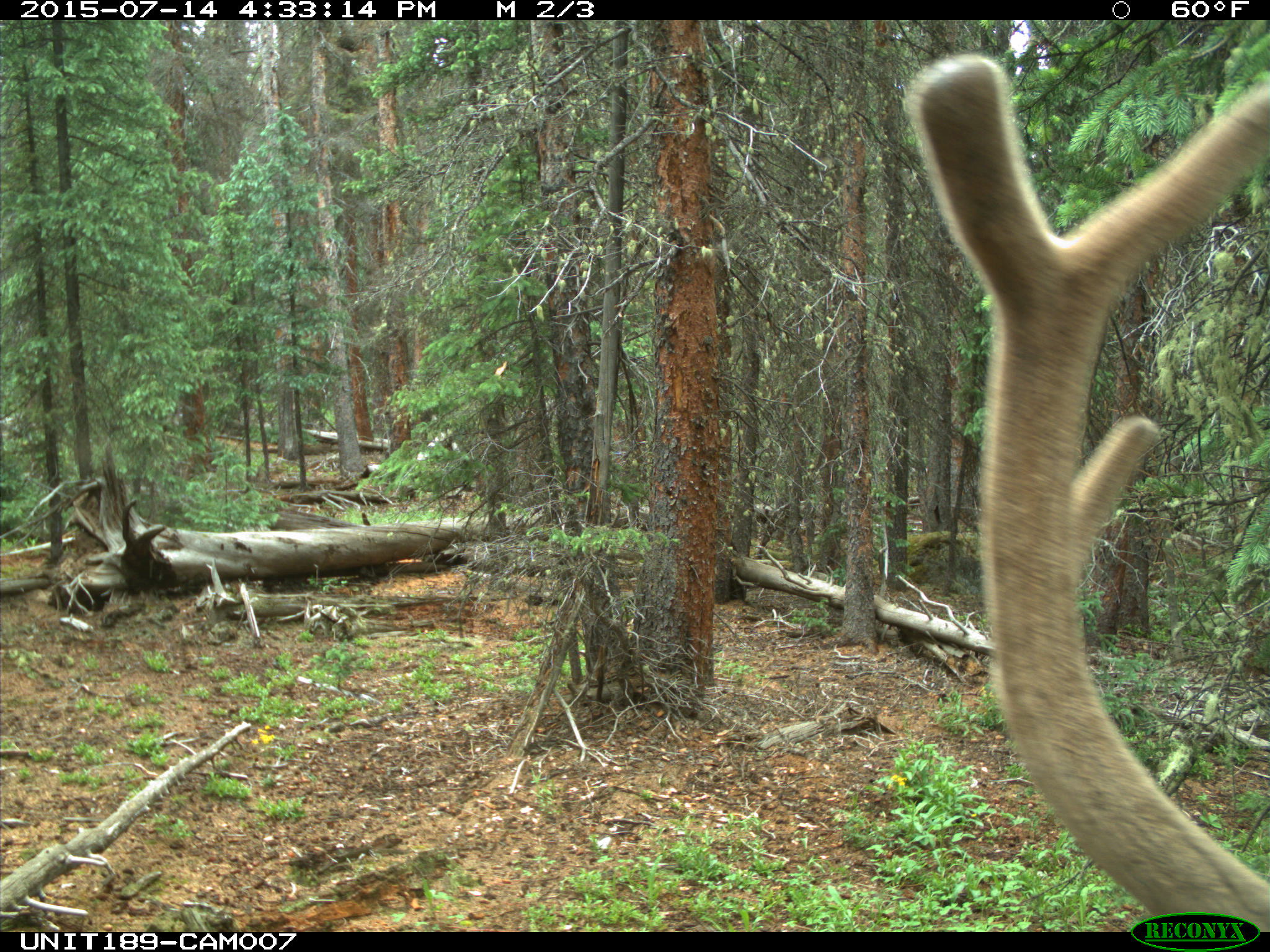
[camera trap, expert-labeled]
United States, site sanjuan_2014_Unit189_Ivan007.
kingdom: Animalia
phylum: Chordata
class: Mammalia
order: Artiodactyla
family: Cervidae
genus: Cervus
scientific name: Cervus elaphus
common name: red deer